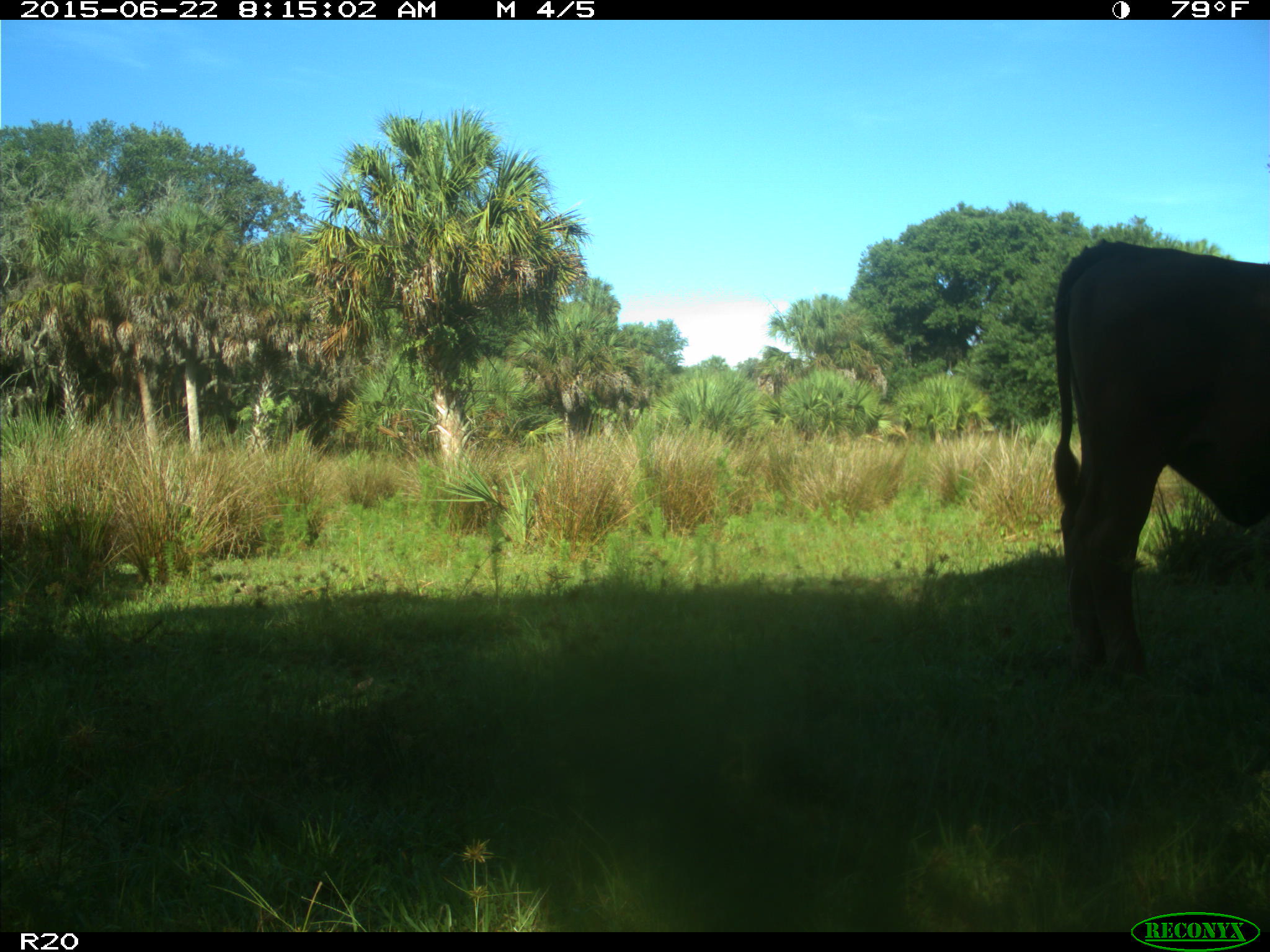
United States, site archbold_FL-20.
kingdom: Animalia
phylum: Chordata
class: Mammalia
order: Artiodactyla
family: Bovidae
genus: Bos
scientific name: Bos taurus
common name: domestic cow